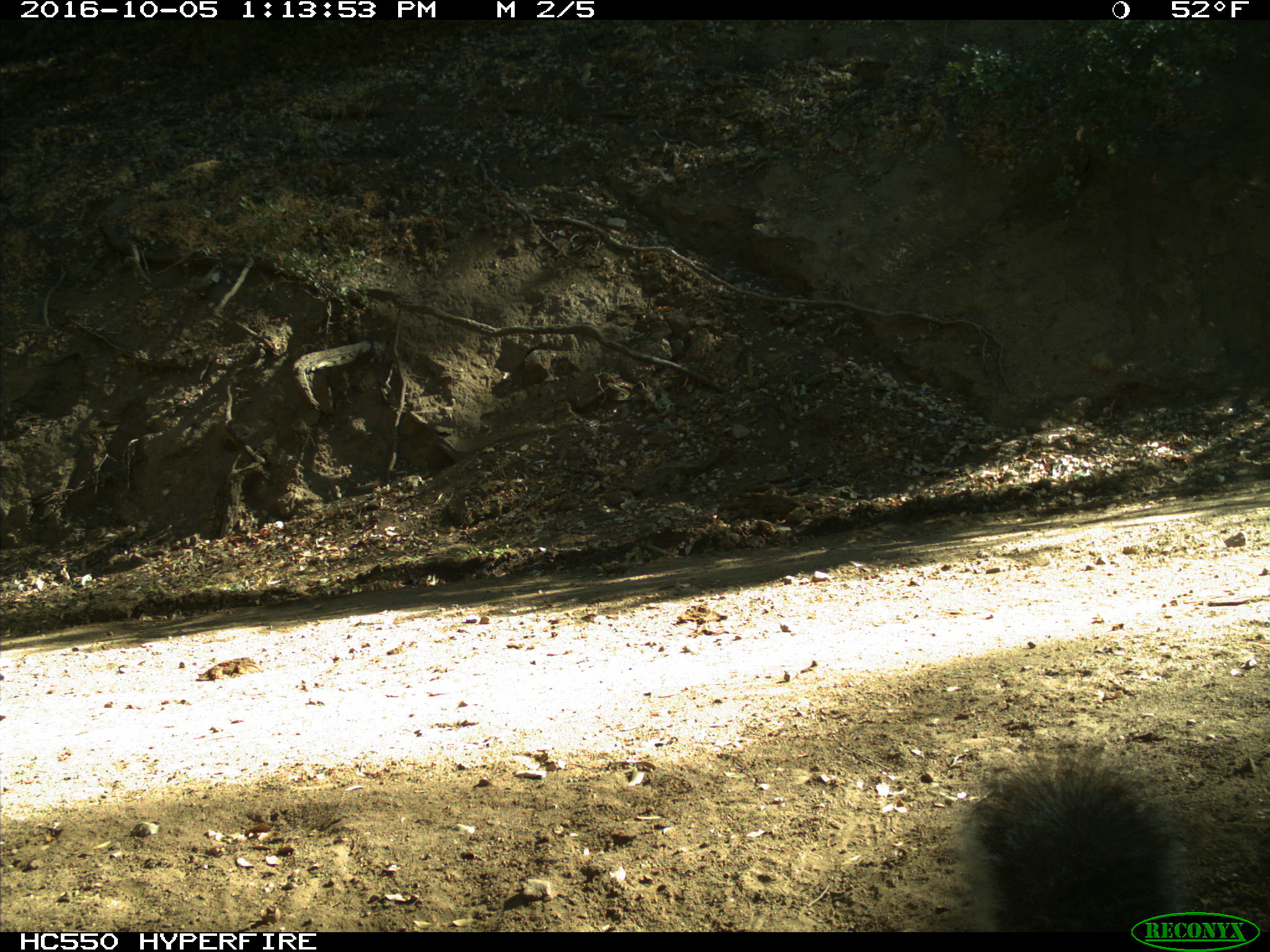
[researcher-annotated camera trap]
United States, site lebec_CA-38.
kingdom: Animalia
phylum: Chordata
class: Mammalia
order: Rodentia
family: Sciuridae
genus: Sciurus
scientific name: Sciurus carolinensis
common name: eastern gray squirrel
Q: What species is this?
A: Sciurus carolinensis (eastern gray squirrel).